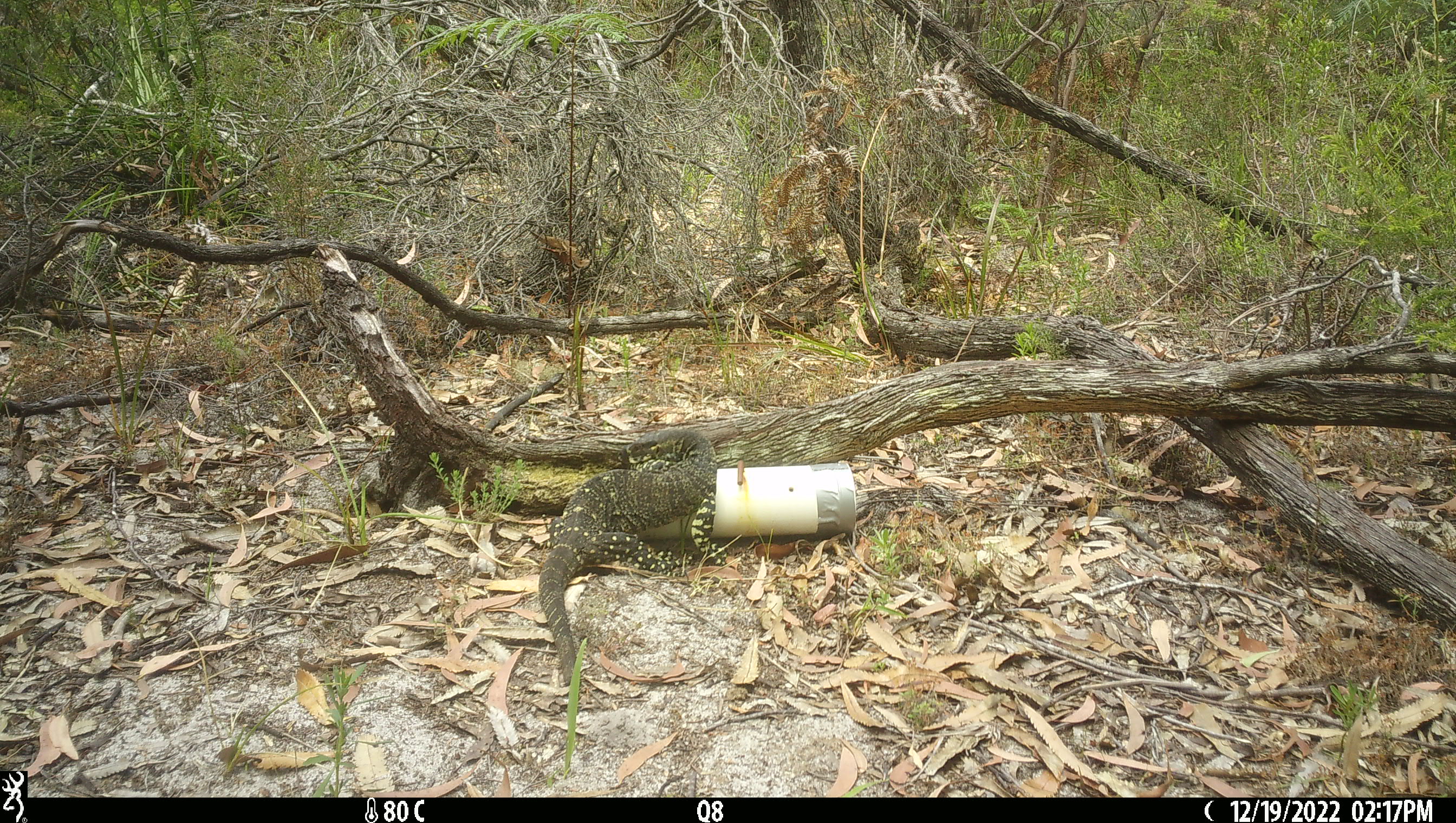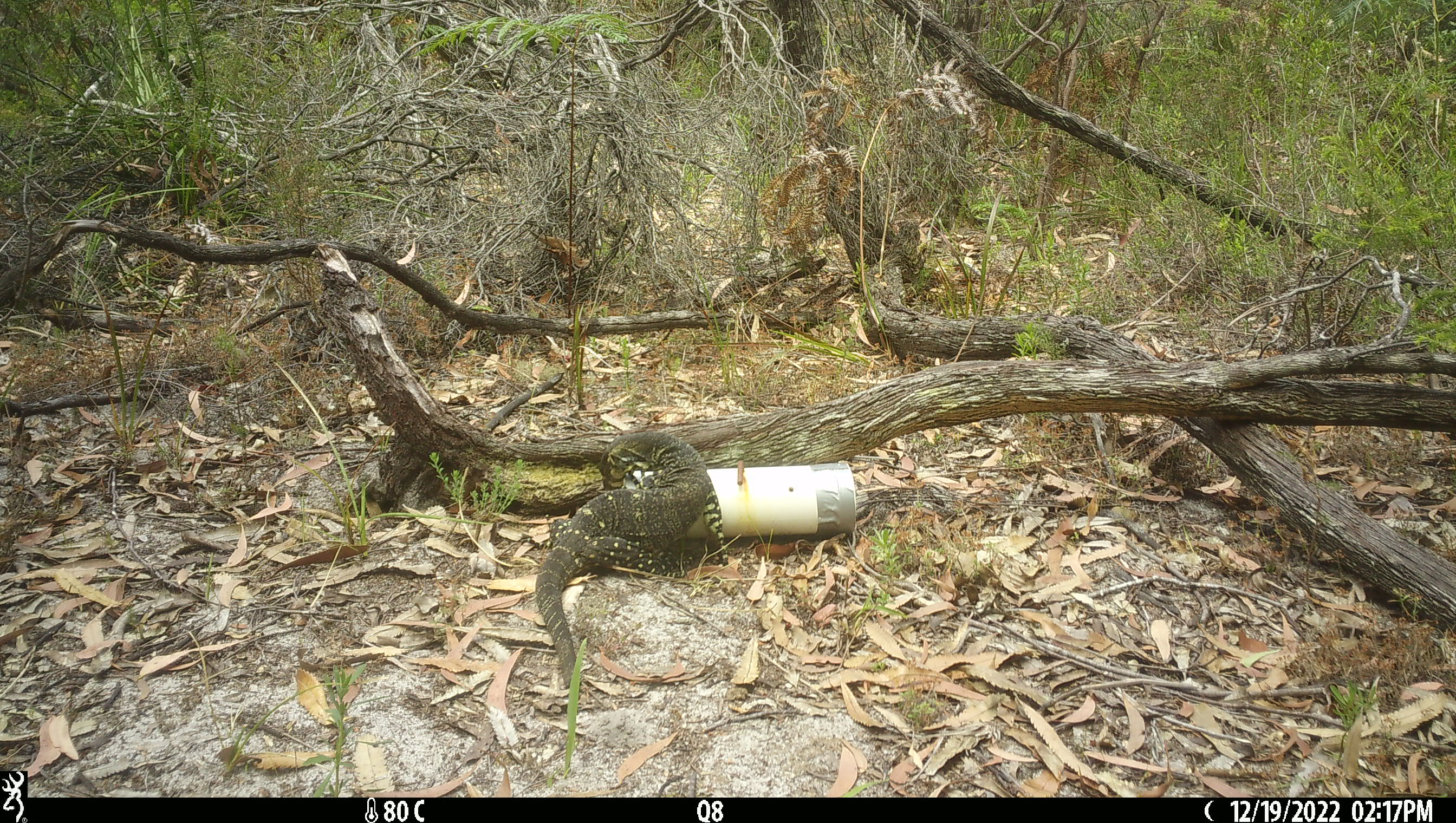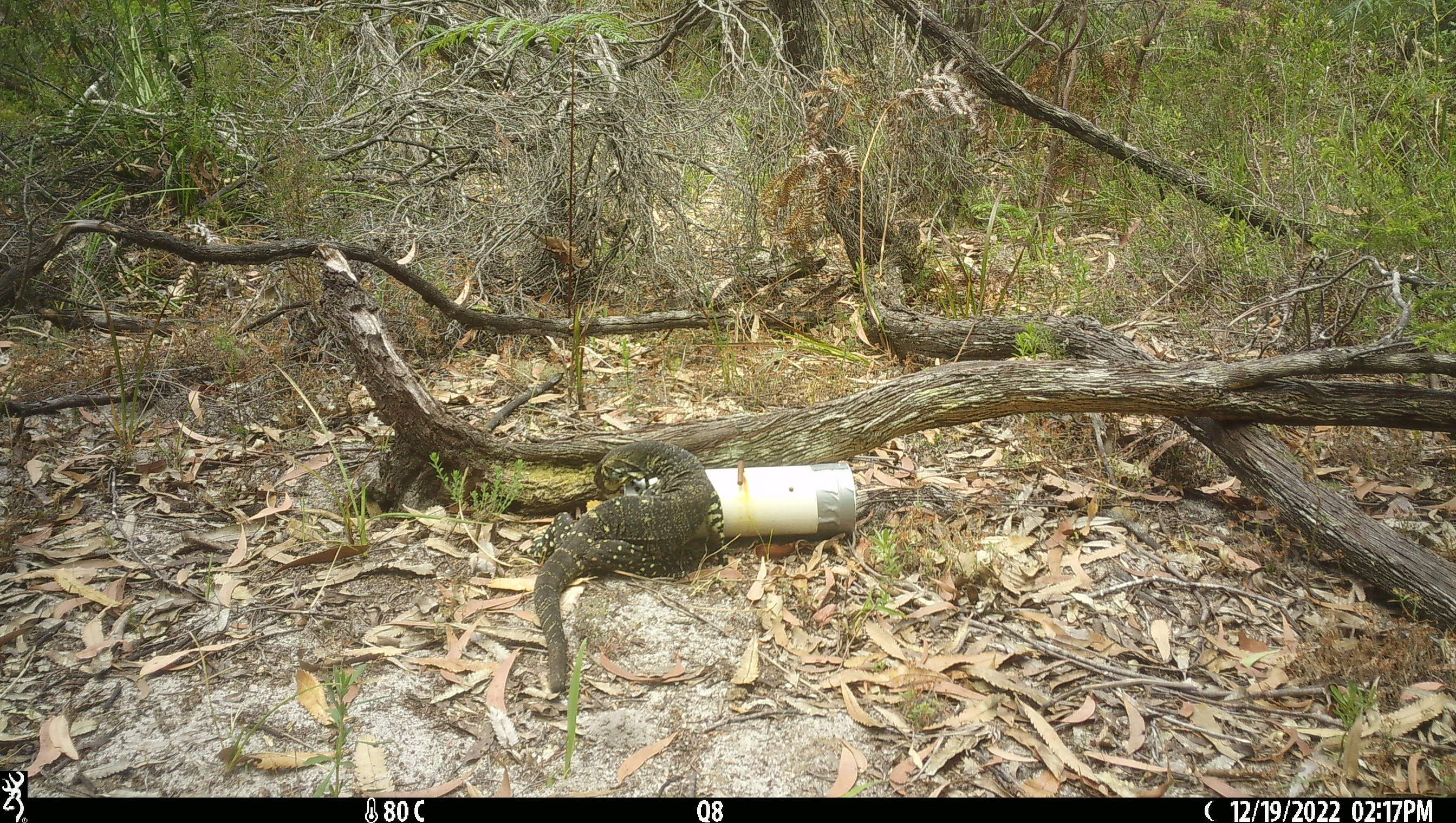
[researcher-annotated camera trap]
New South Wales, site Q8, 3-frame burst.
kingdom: Animalia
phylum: Chordata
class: Reptilia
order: Squamata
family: Varanidae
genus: Varanus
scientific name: Varanus varius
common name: lace monitor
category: goanna